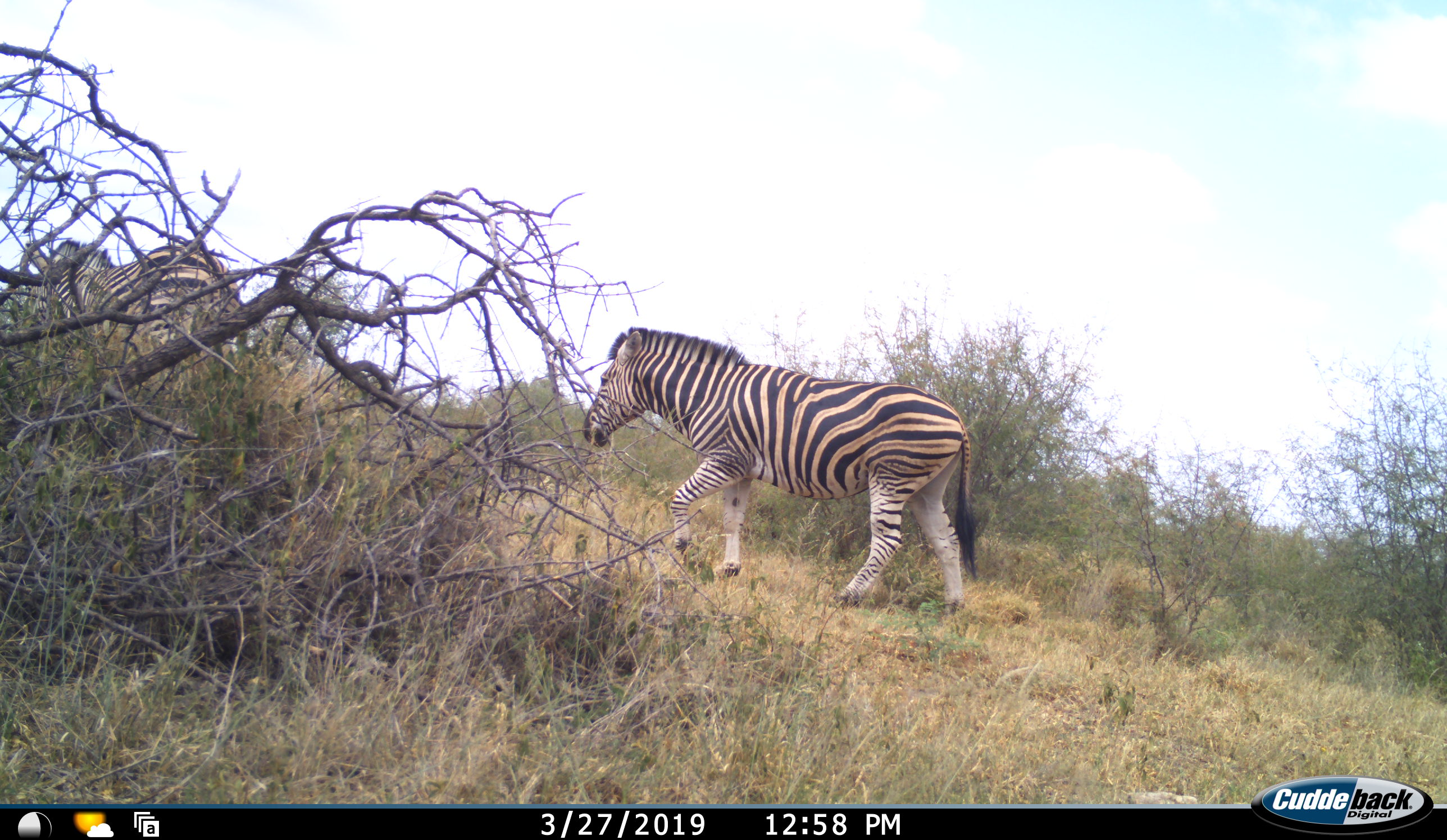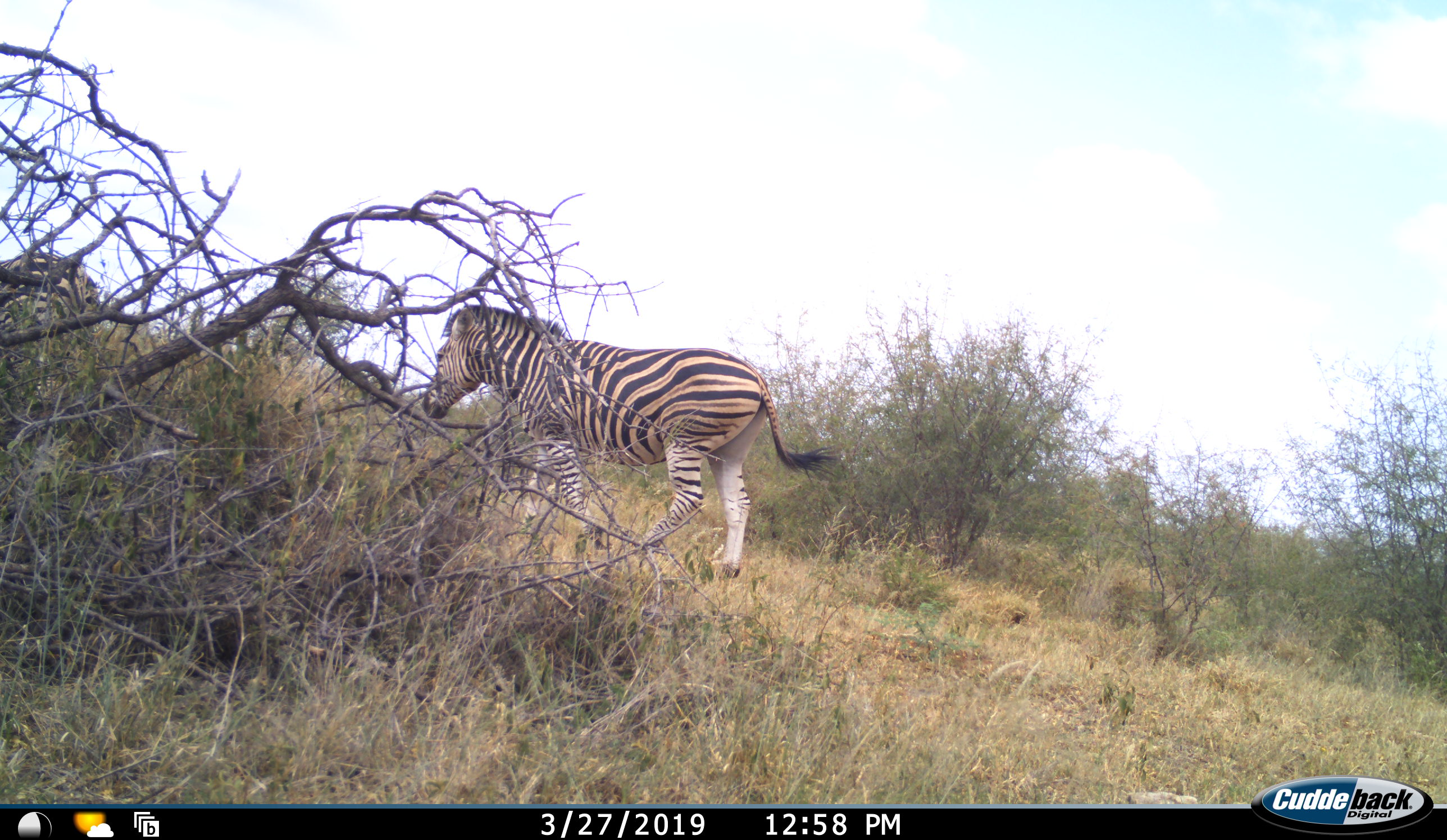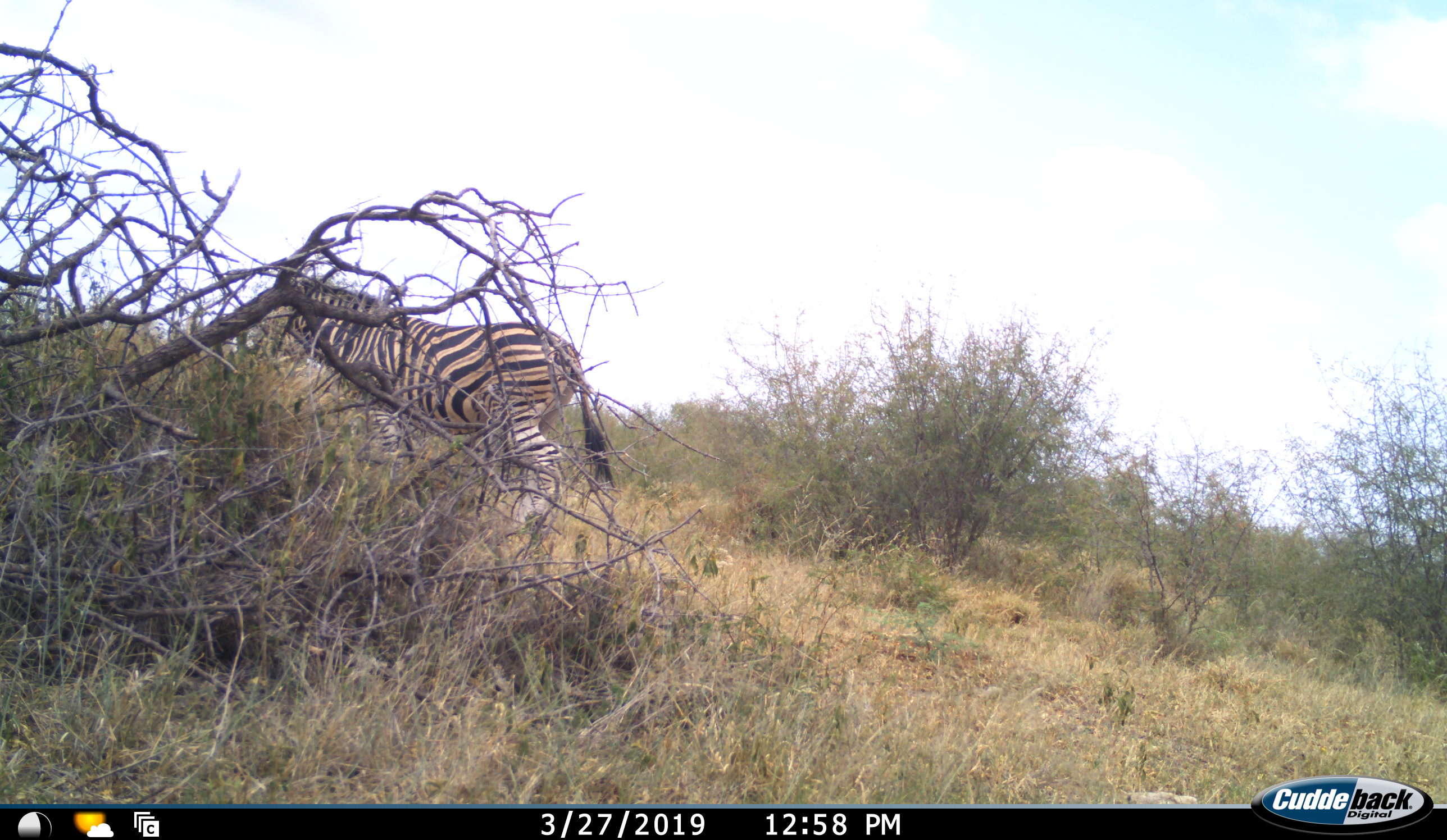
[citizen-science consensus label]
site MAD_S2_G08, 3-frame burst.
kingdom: Animalia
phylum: Chordata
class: Mammalia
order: Perissodactyla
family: Equidae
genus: Equus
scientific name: Equus quagga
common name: plains zebra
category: zebraplains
Zebraplains (plains zebra) (Equus quagga), count 1. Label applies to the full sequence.